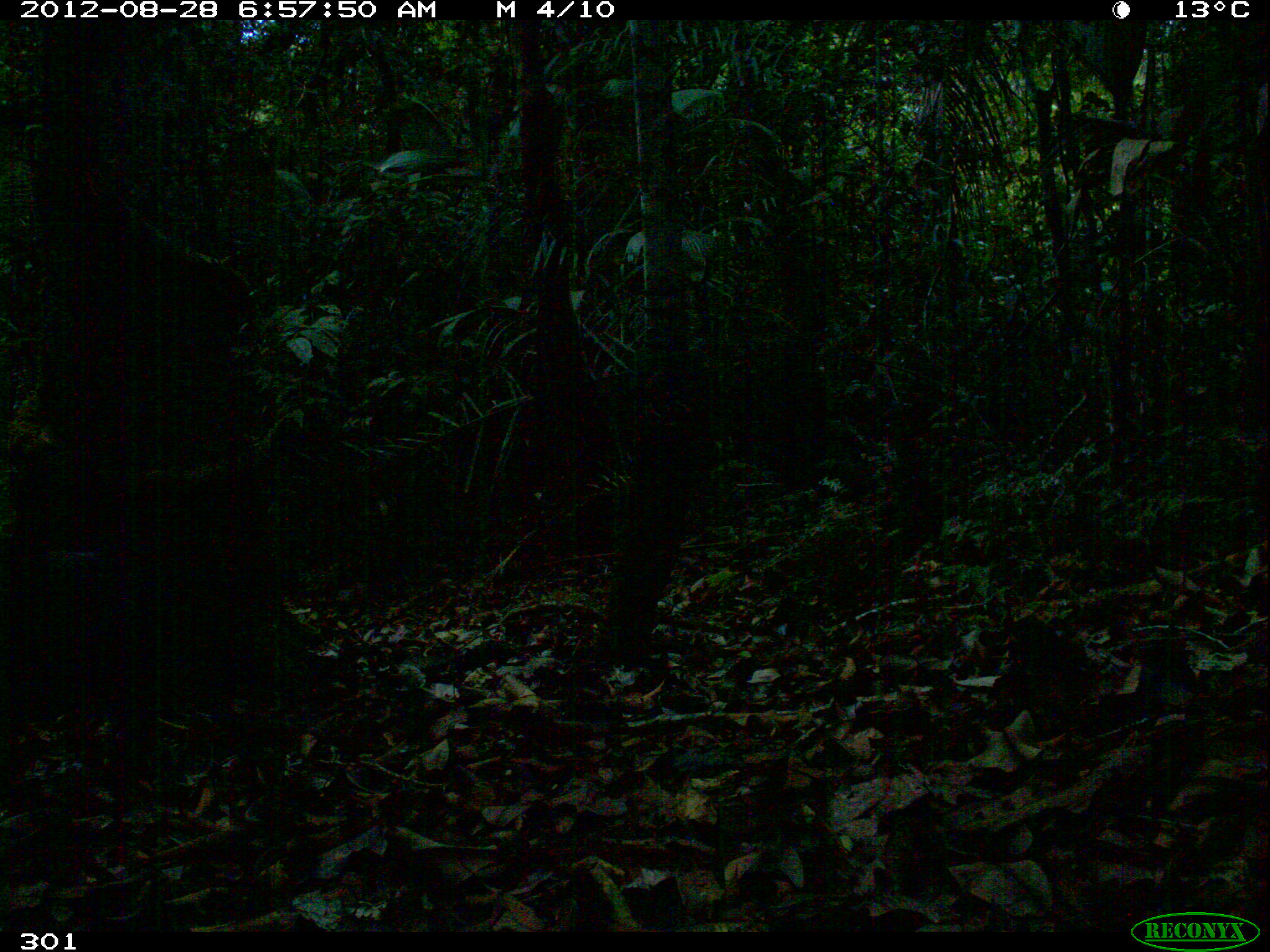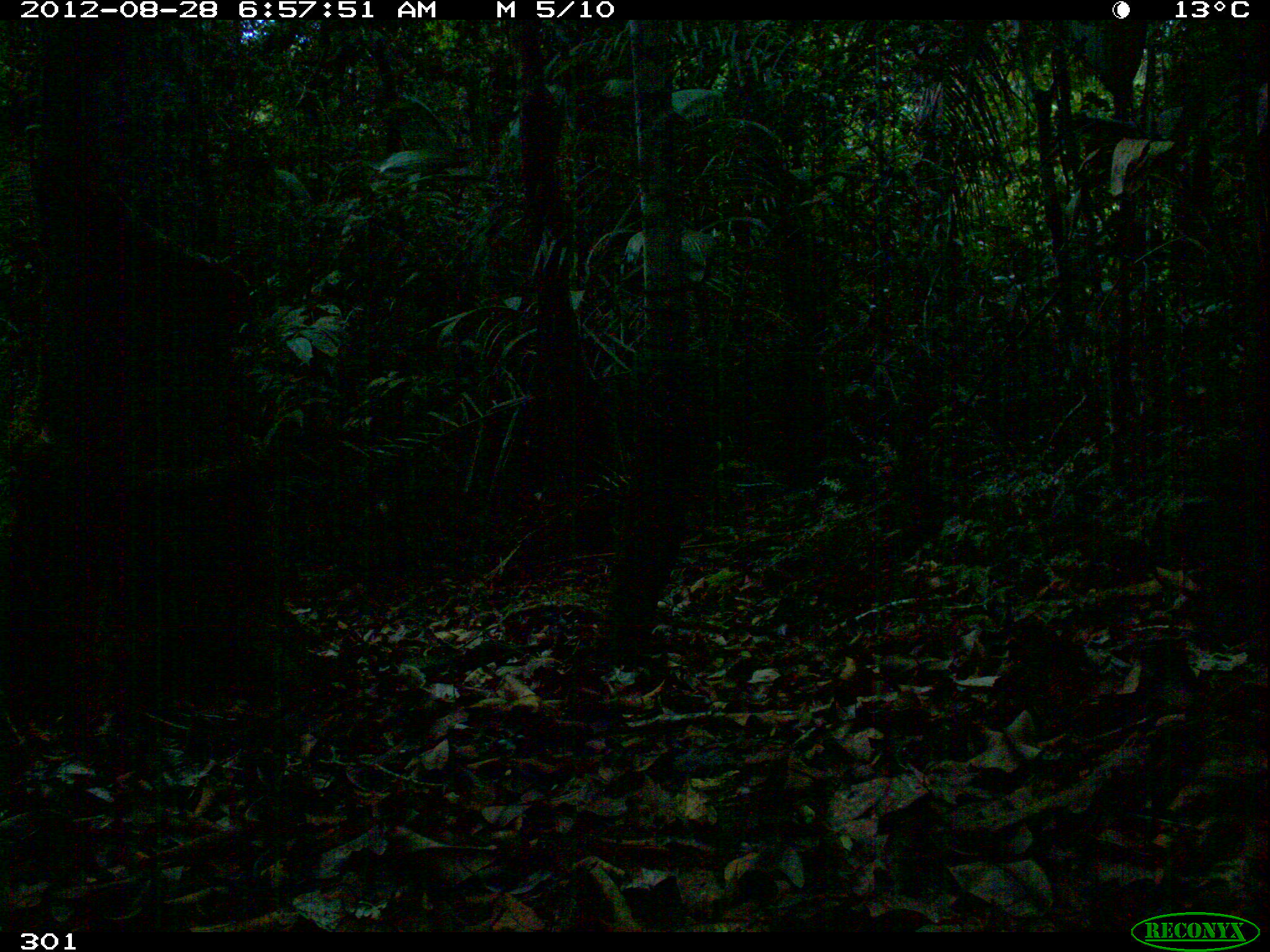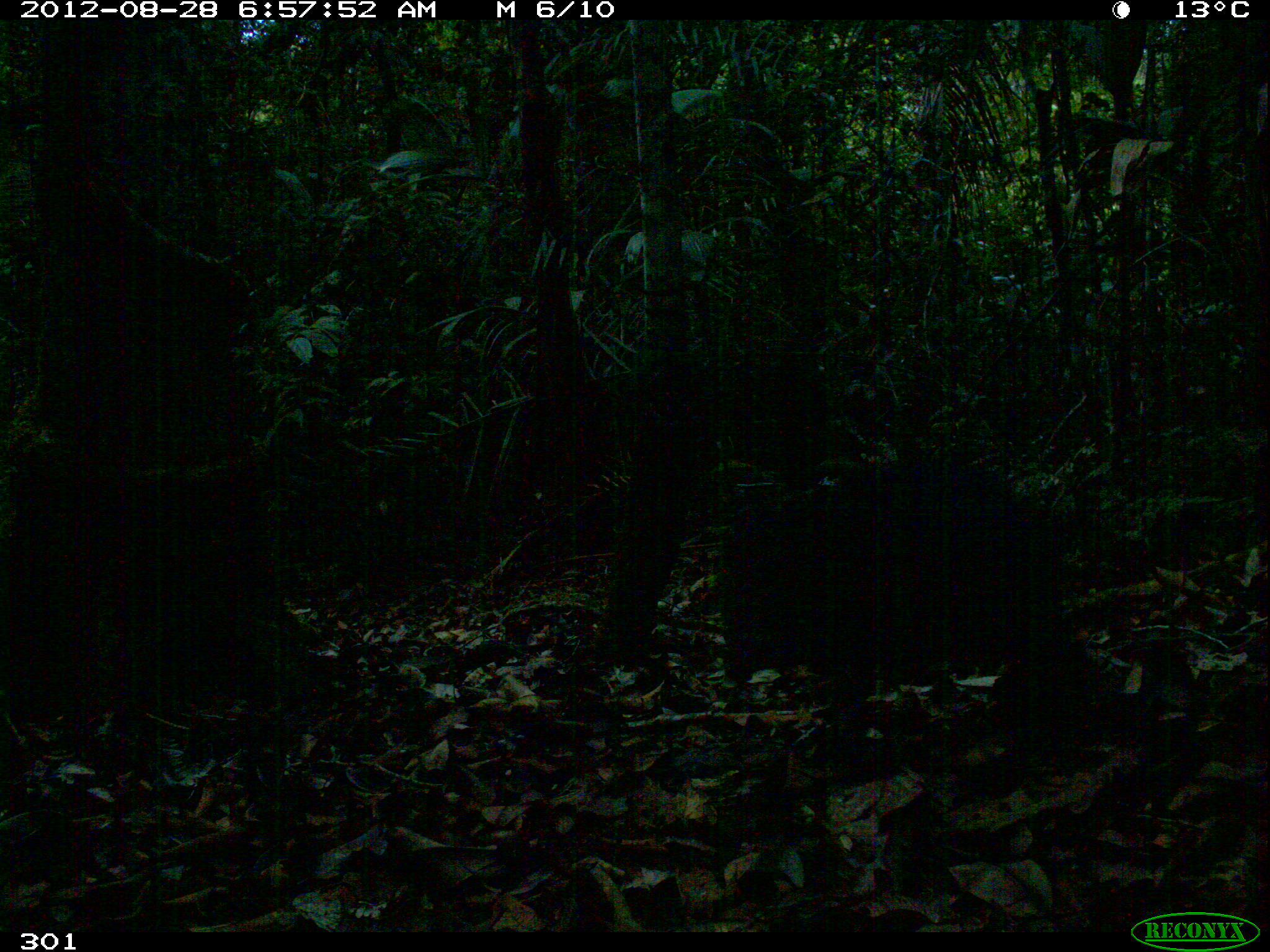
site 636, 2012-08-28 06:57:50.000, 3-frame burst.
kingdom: Animalia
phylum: Chordata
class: Mammalia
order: Artiodactyla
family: Tayassuidae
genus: Pecari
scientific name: Pecari tajacu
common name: collared peccary